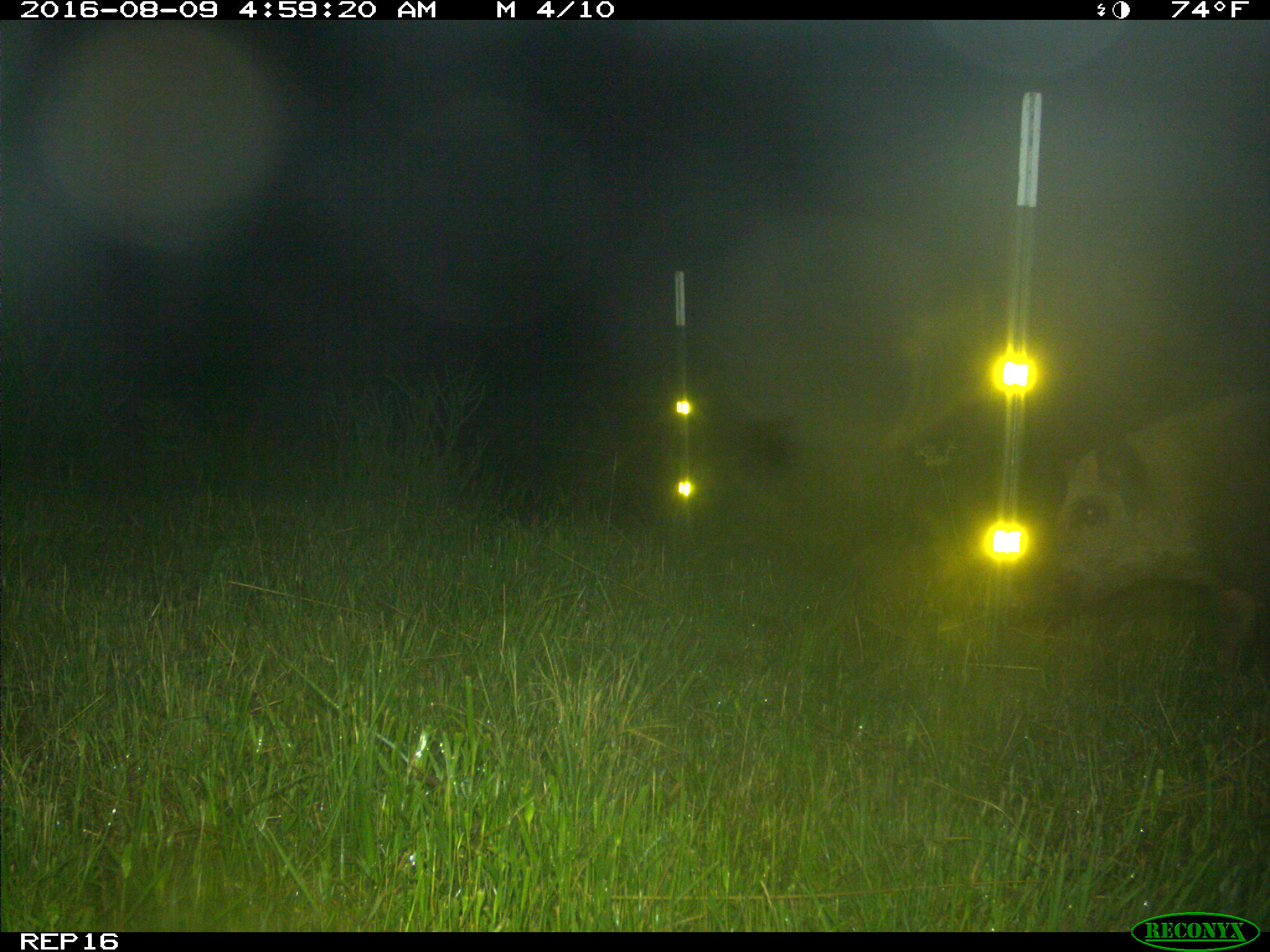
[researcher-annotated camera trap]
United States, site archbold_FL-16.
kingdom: Animalia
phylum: Chordata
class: Mammalia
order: Artiodactyla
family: Suidae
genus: Sus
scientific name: Sus scrofa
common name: wild boar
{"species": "Sus scrofa (wild boar)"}